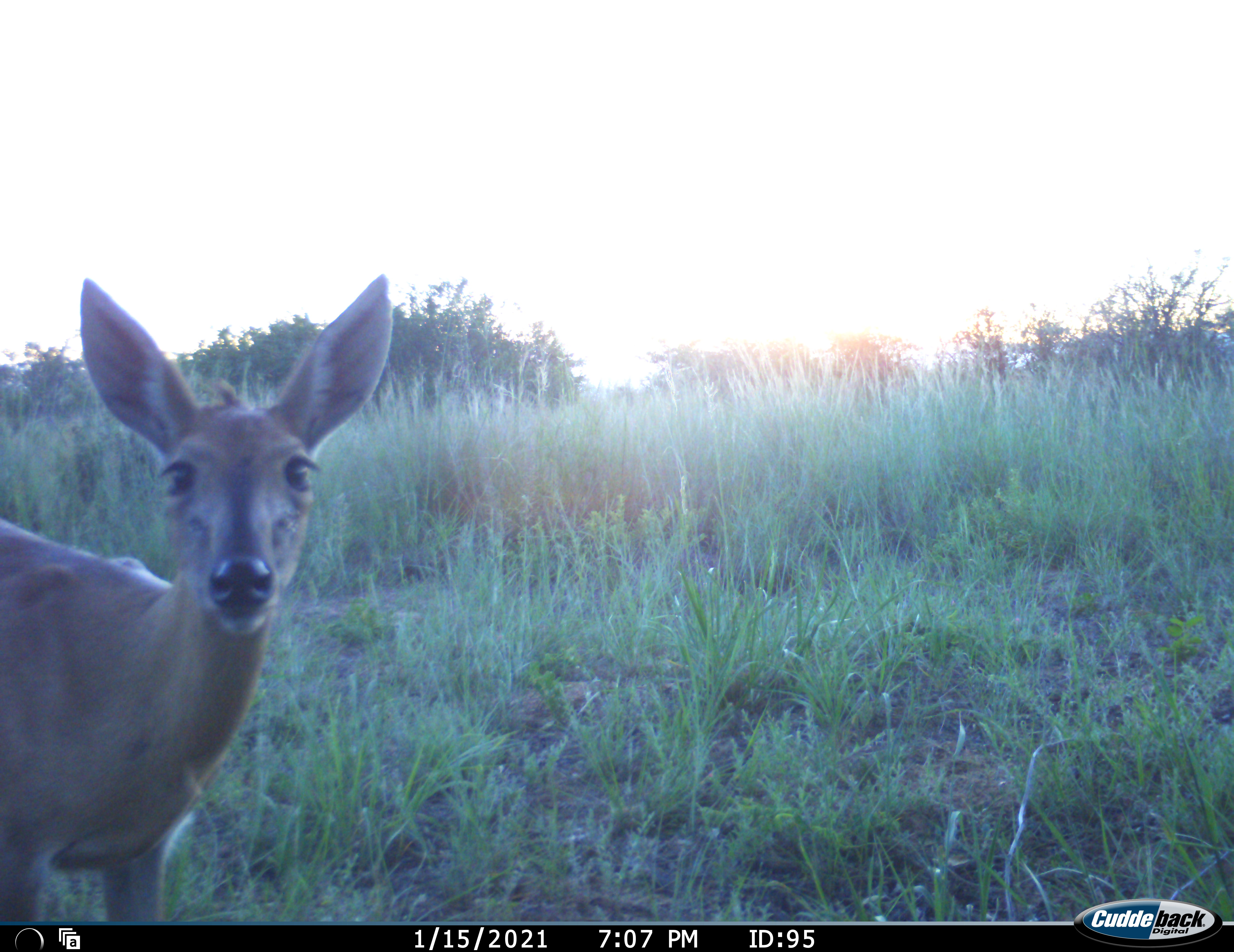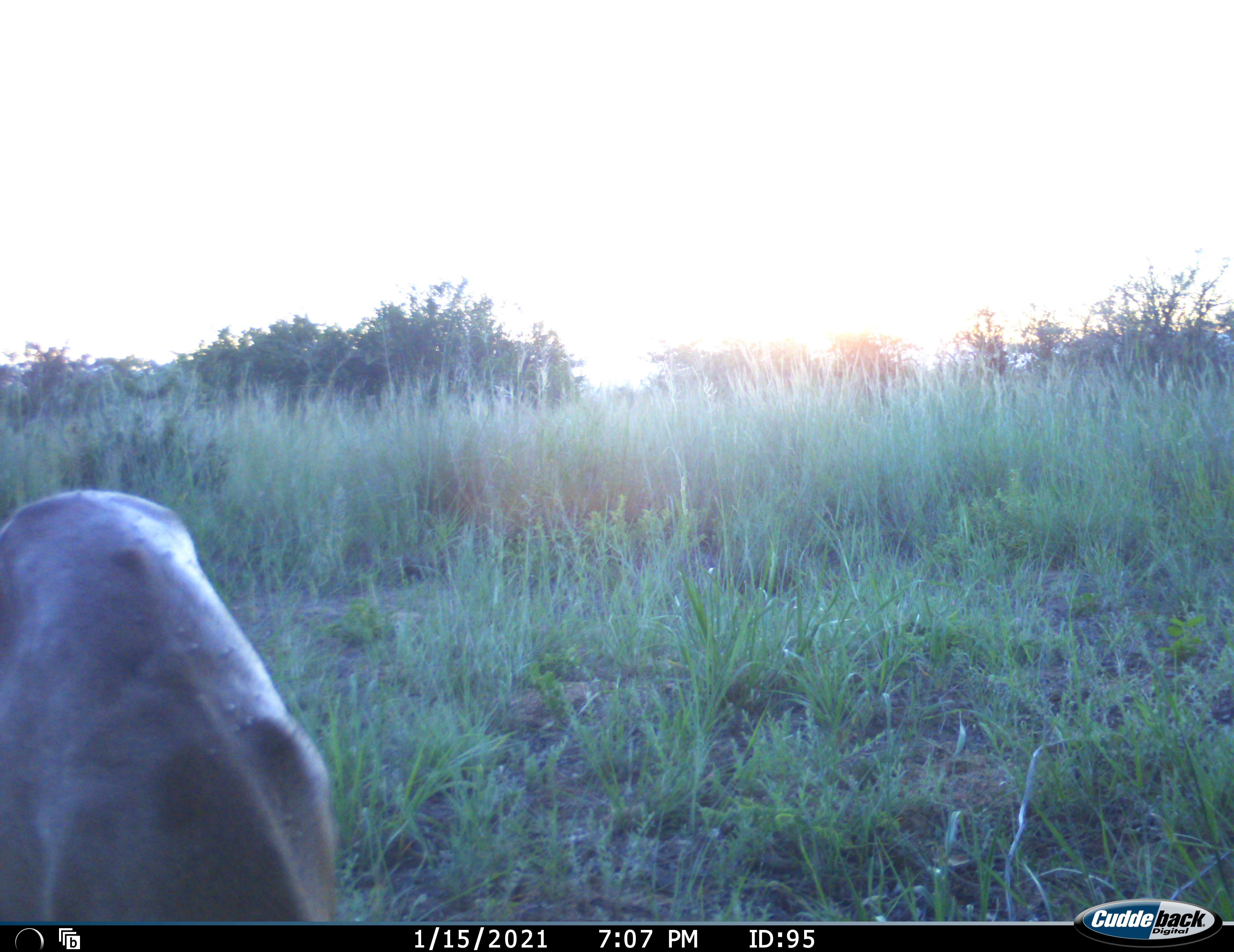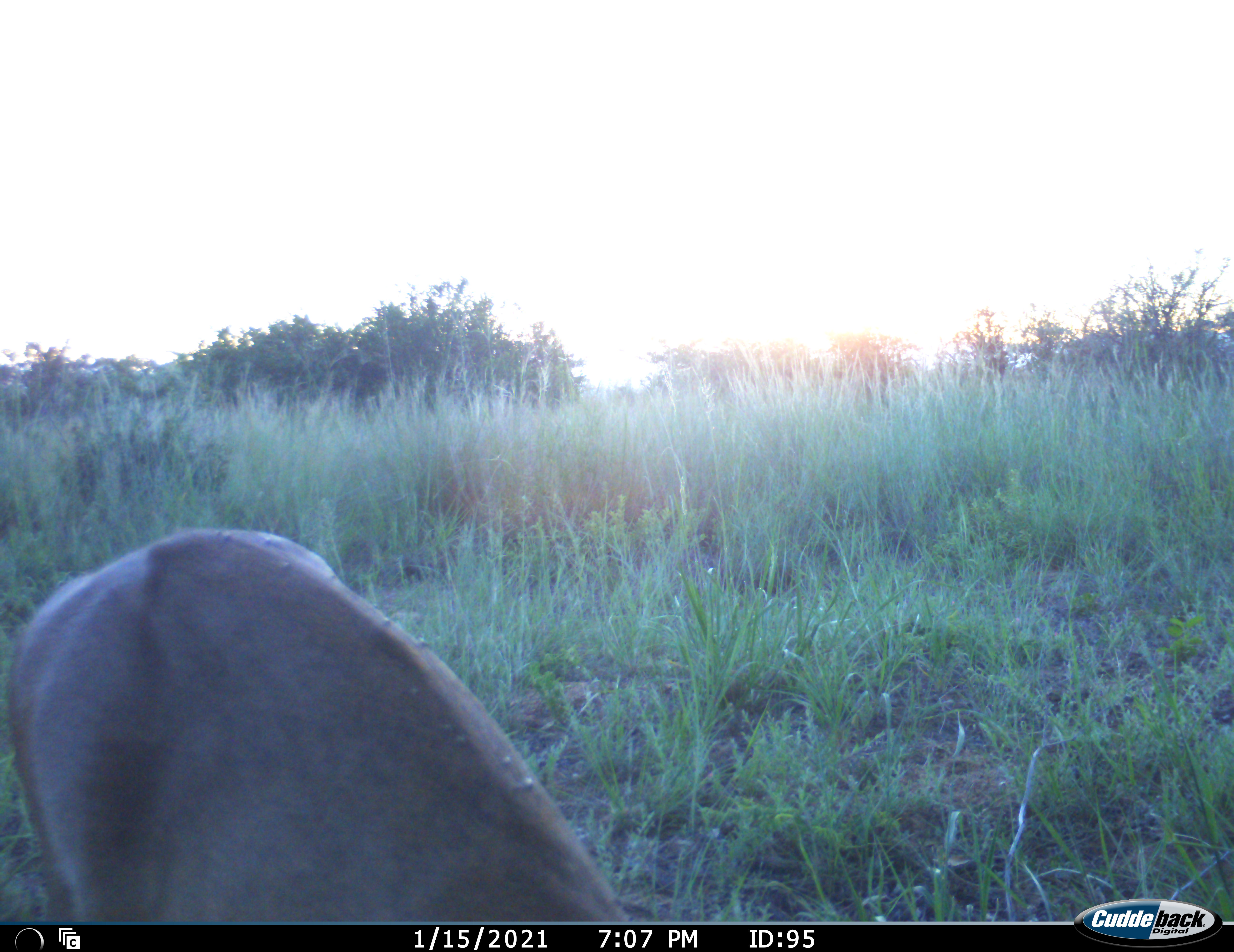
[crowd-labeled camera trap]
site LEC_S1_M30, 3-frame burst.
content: unidentified animal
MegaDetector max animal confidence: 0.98